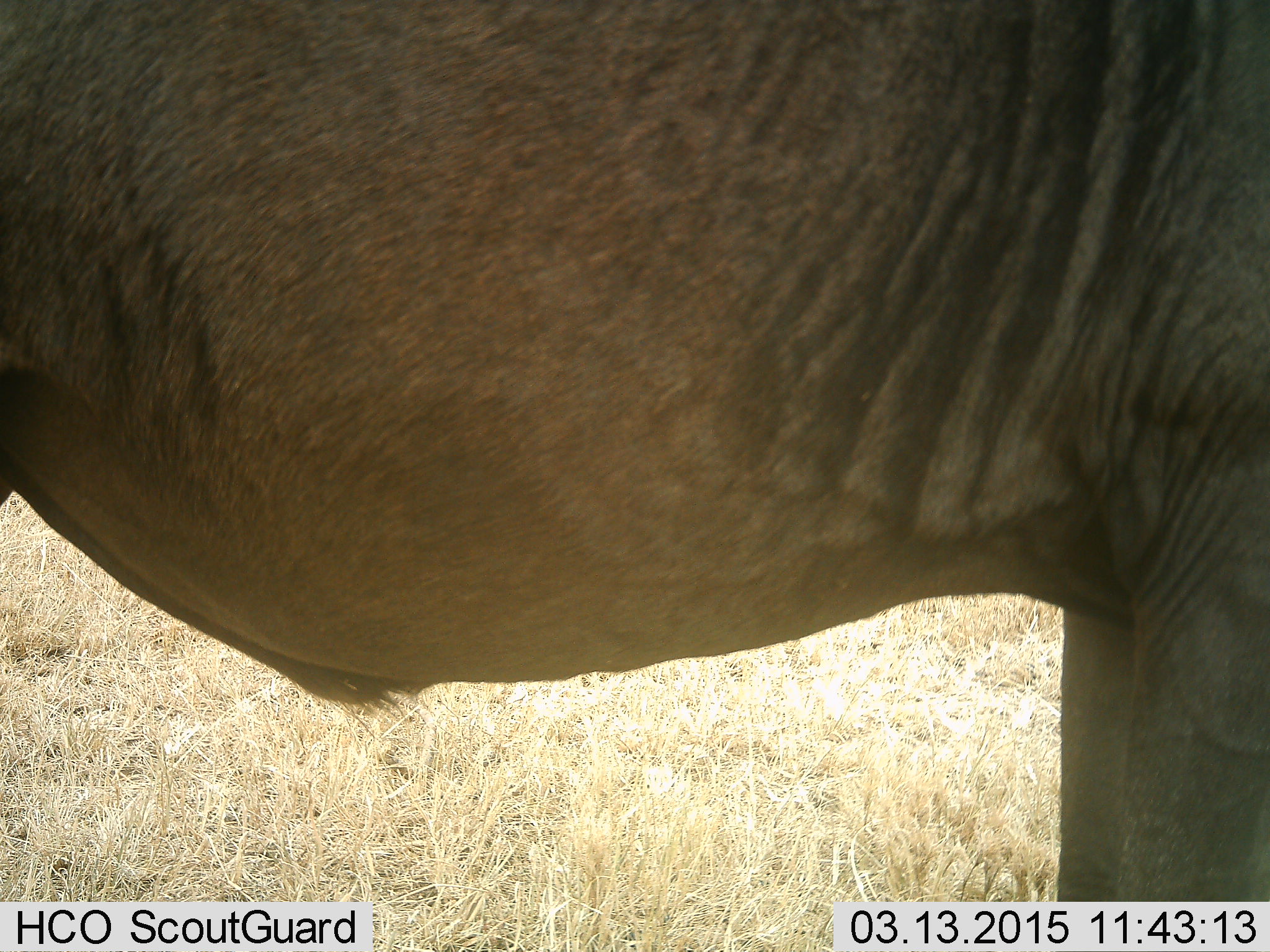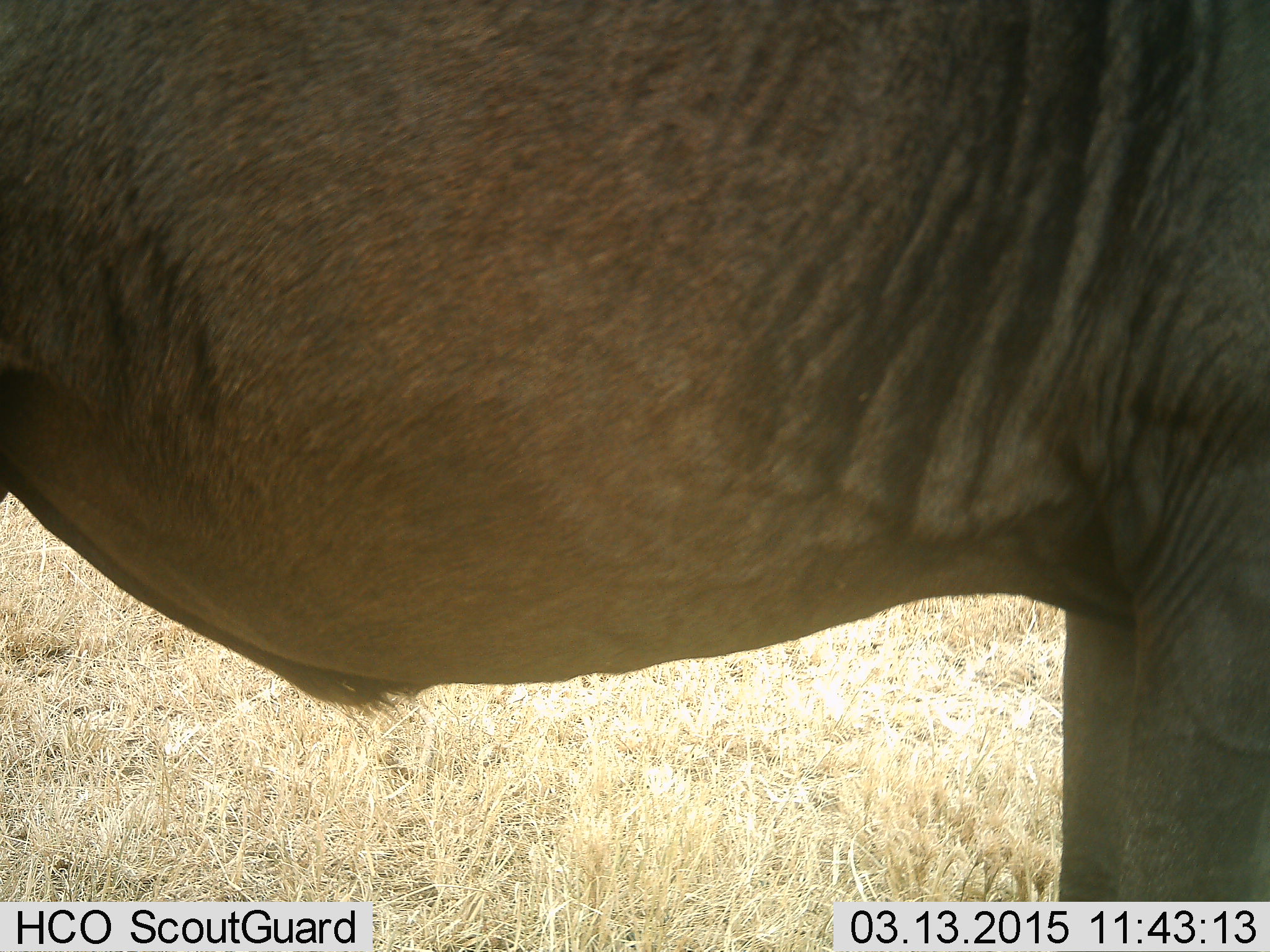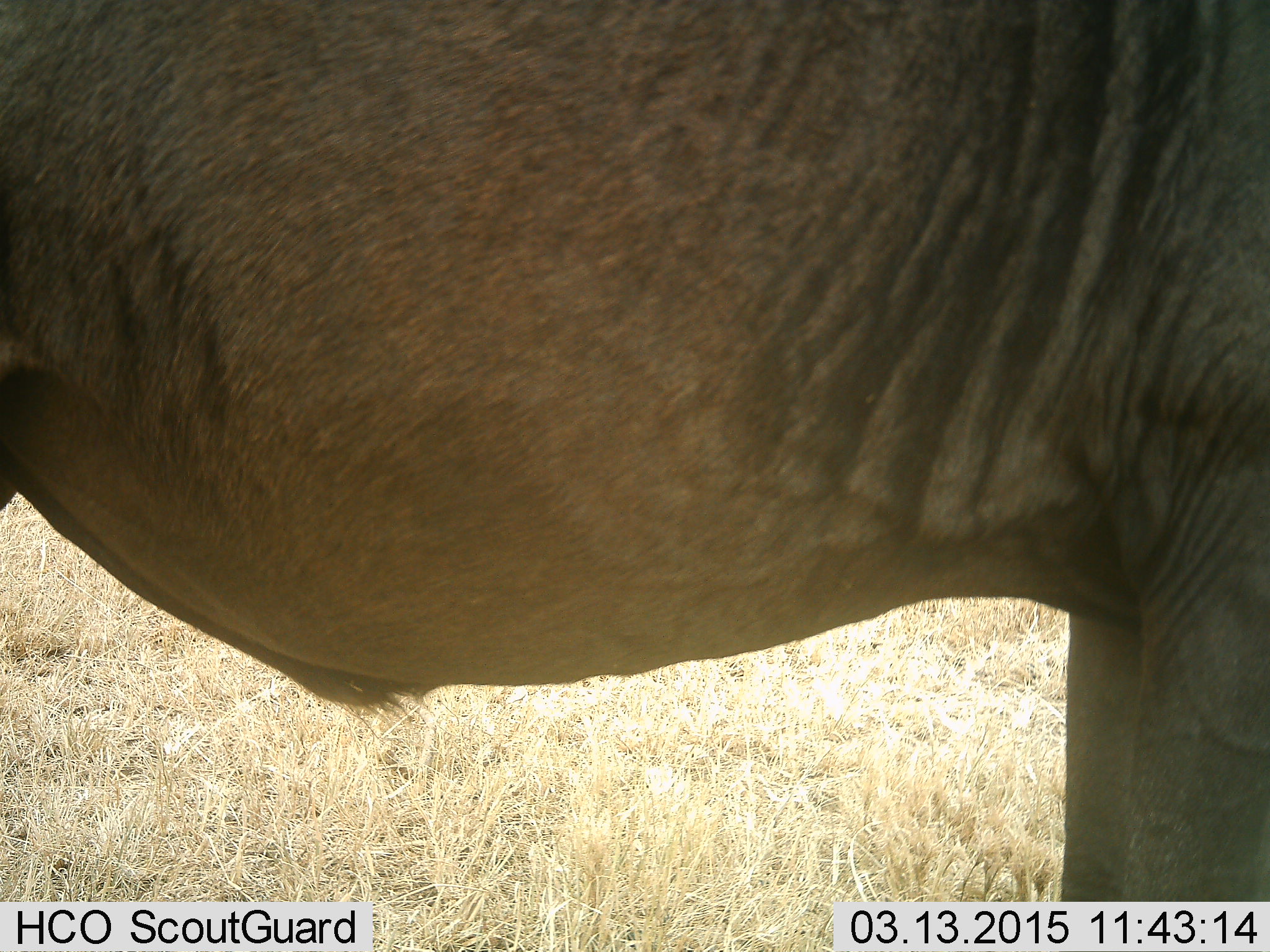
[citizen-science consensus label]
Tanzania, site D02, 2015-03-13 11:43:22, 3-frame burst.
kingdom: Animalia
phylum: Chordata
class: Mammalia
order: Artiodactyla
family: Bovidae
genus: Connochaetes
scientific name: Connochaetes taurinus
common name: blue wildebeest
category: wildebeest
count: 1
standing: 100%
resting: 0%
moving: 0%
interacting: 0%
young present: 0%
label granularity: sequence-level